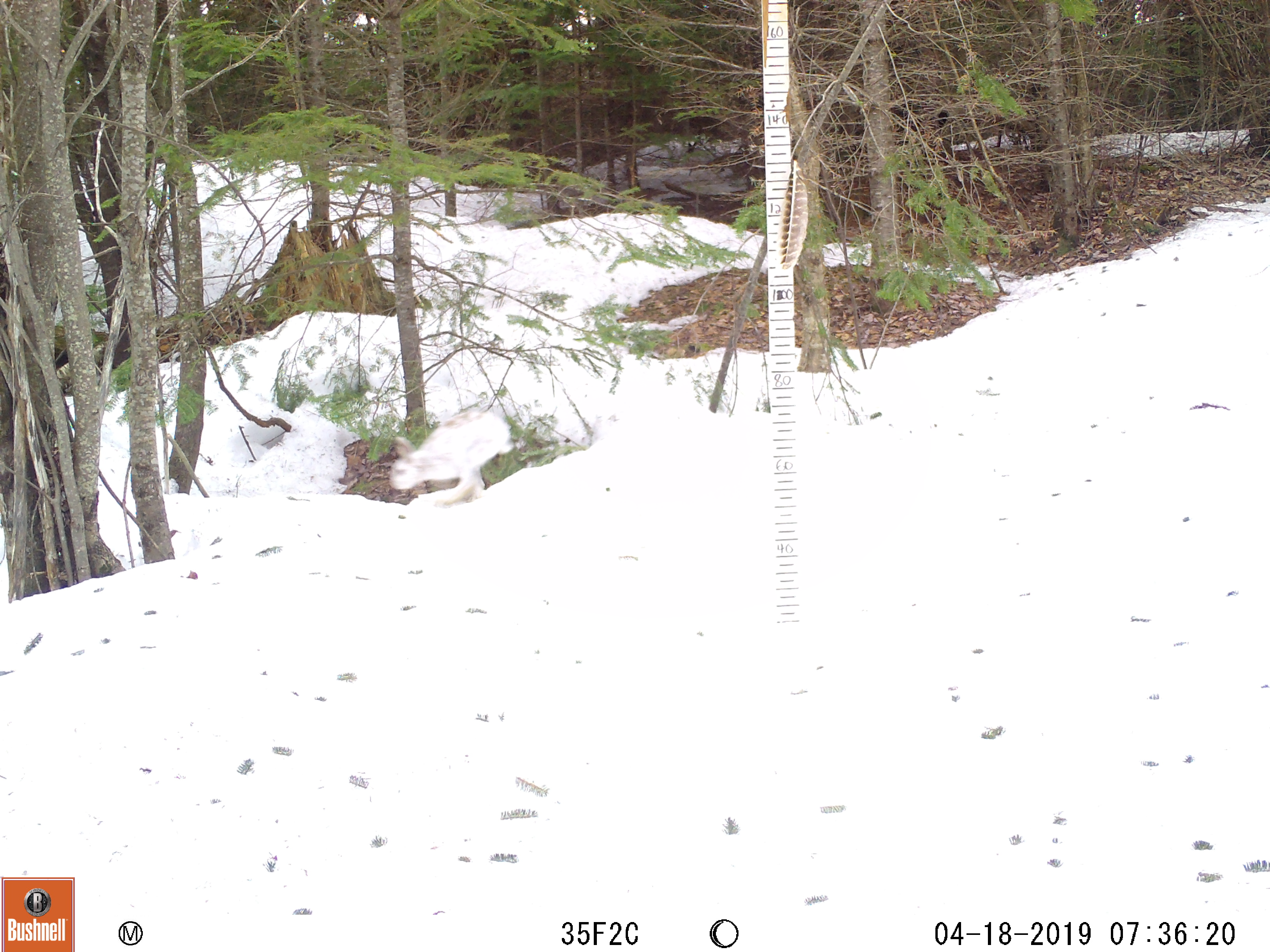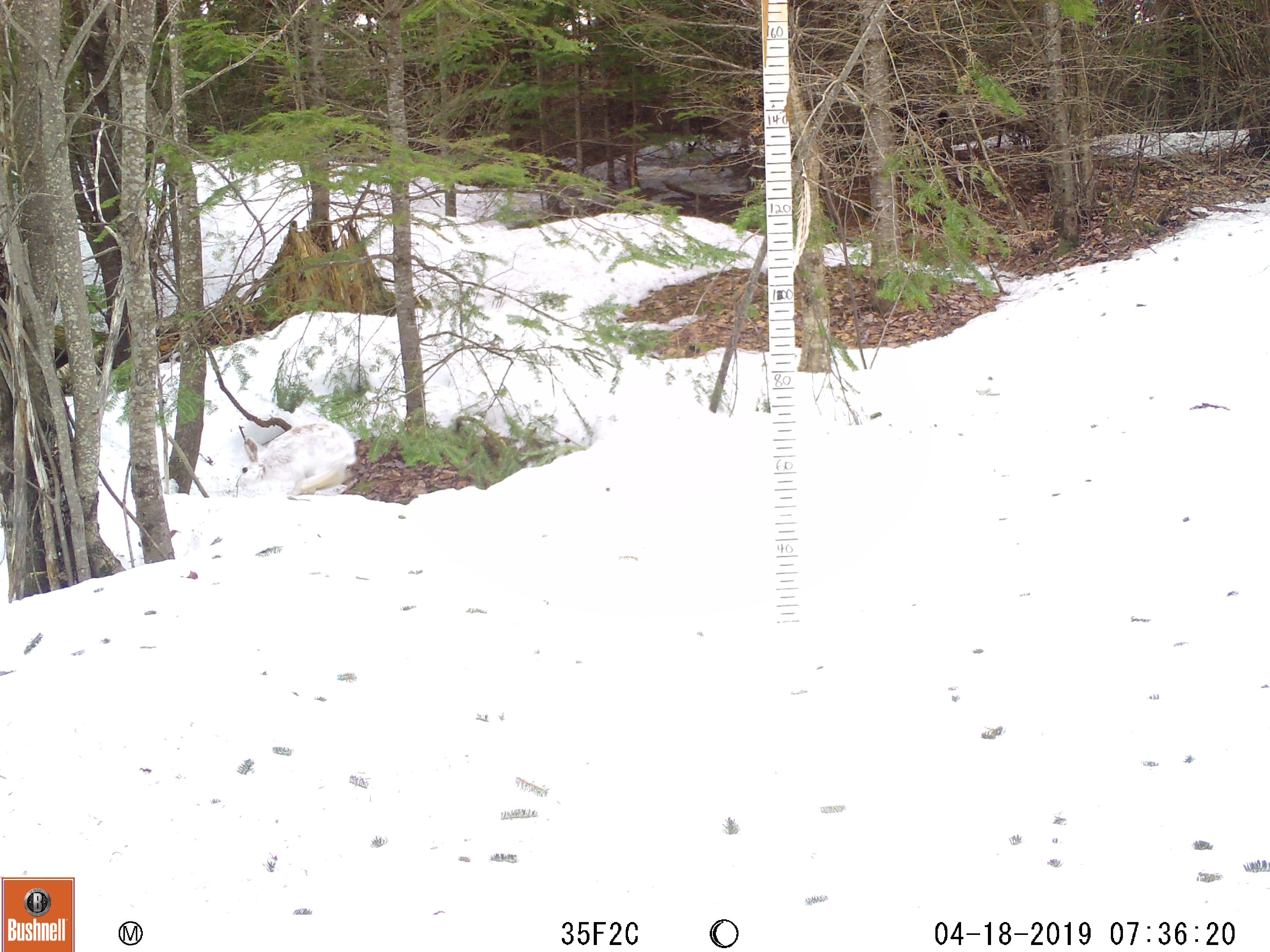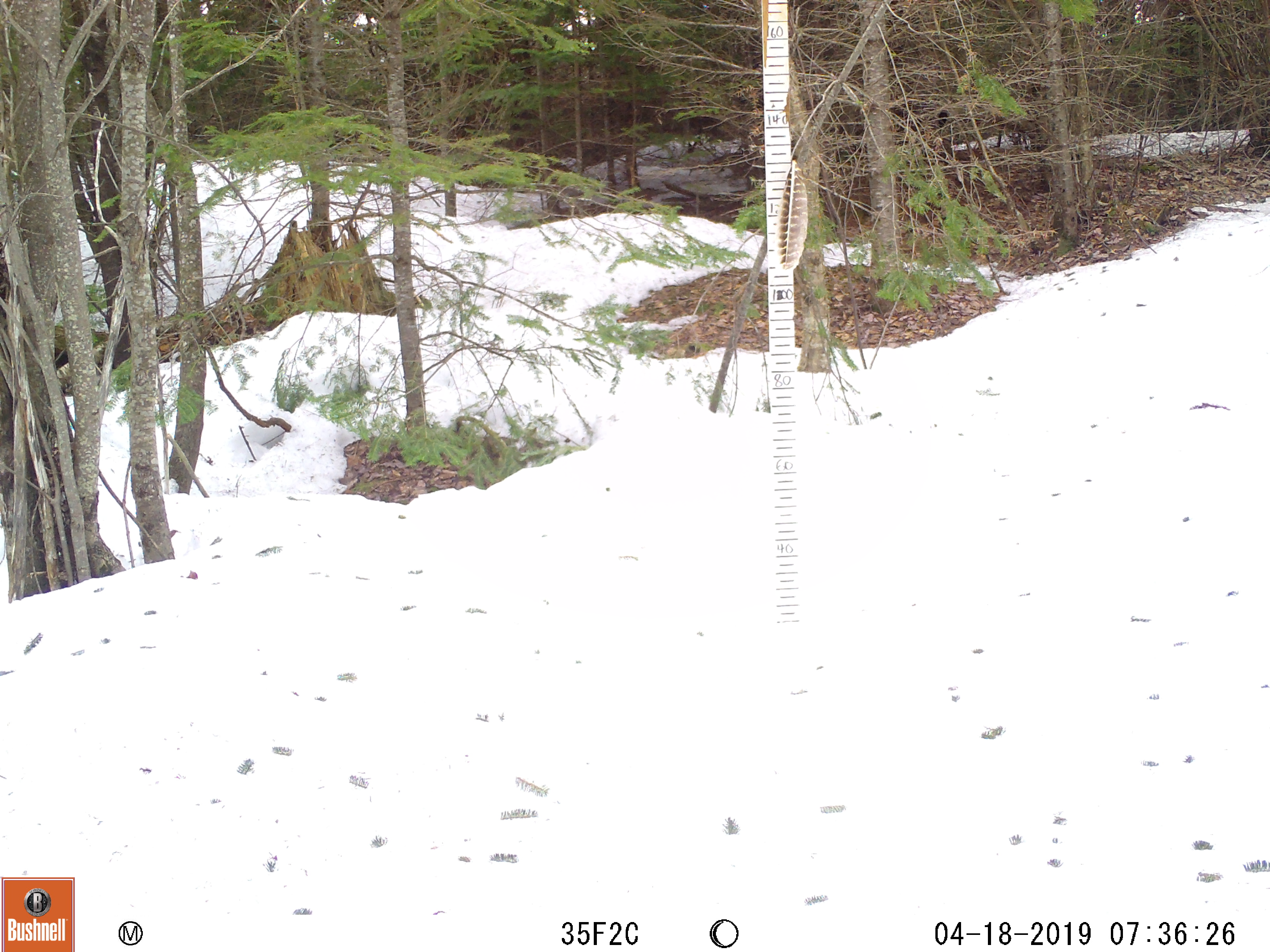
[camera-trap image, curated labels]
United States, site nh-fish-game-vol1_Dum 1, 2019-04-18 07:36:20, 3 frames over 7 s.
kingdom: Animalia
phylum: Chordata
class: Mammalia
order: Lagomorpha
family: Leporidae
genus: Lepus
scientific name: Lepus americanus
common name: snowshoe hare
Snowshoe hare (Lepus americanus).